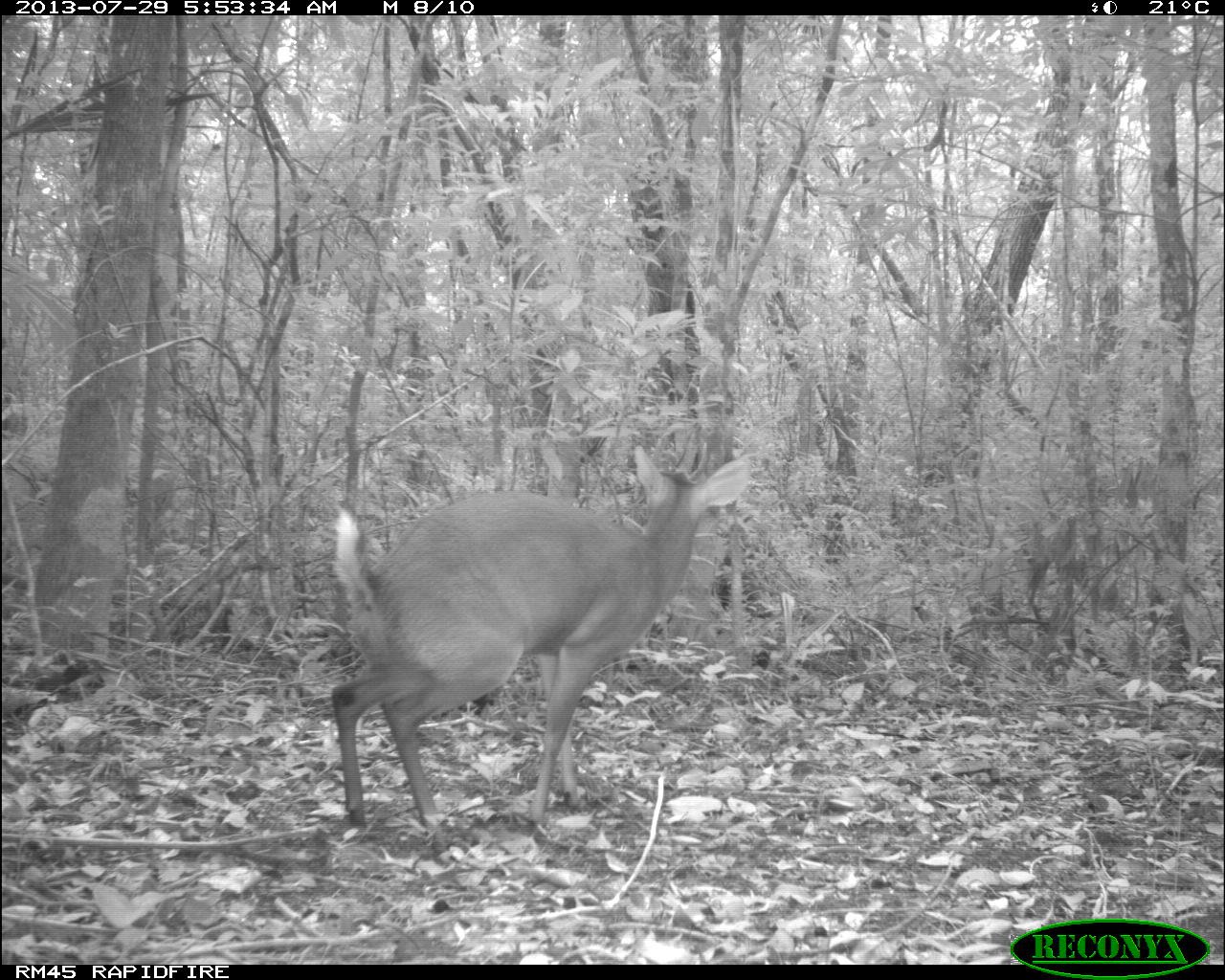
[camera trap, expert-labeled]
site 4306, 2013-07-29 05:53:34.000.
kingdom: Animalia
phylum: Chordata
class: Mammalia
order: Artiodactyla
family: Cervidae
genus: Mazama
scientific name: Mazama temama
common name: central american red brocket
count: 1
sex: male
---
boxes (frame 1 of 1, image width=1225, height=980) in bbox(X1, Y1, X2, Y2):
mazama temama: bbox(328, 443, 752, 855)